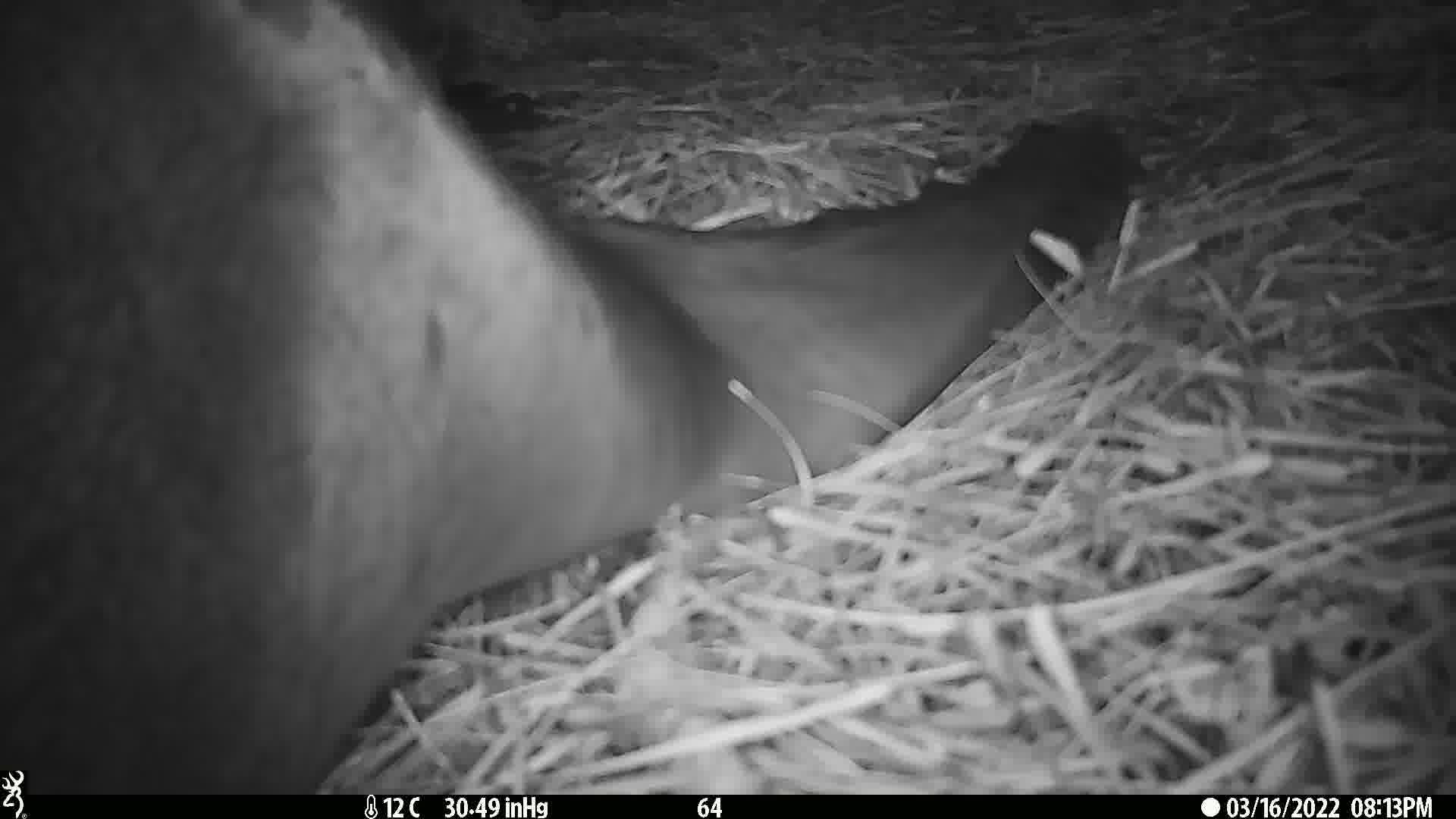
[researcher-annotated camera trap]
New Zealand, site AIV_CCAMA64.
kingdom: Animalia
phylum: Chordata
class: Mammalia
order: Carnivora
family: Otariidae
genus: Phocarctos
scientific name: Phocarctos hookeri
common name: new zealand sea lion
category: sealion